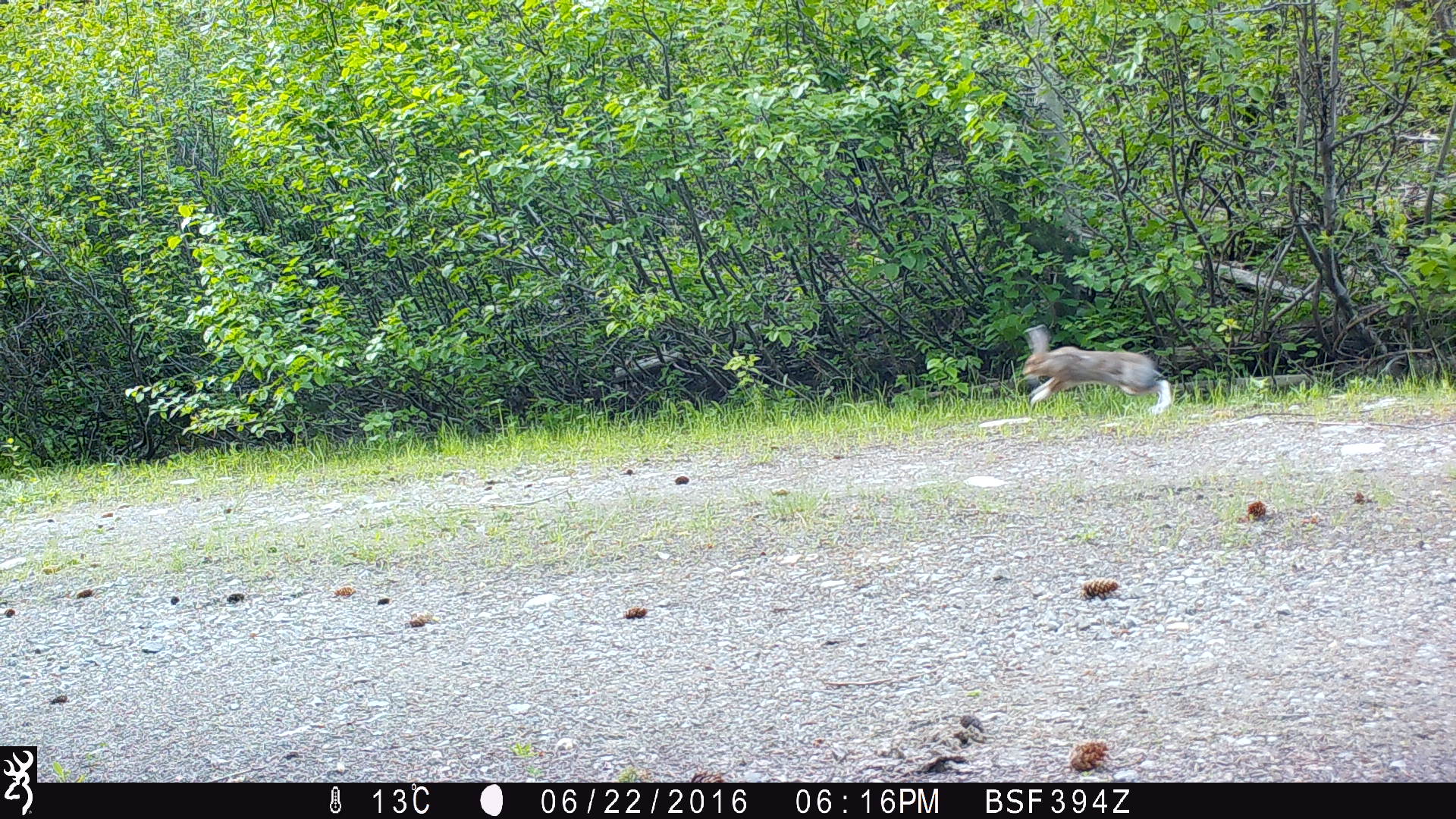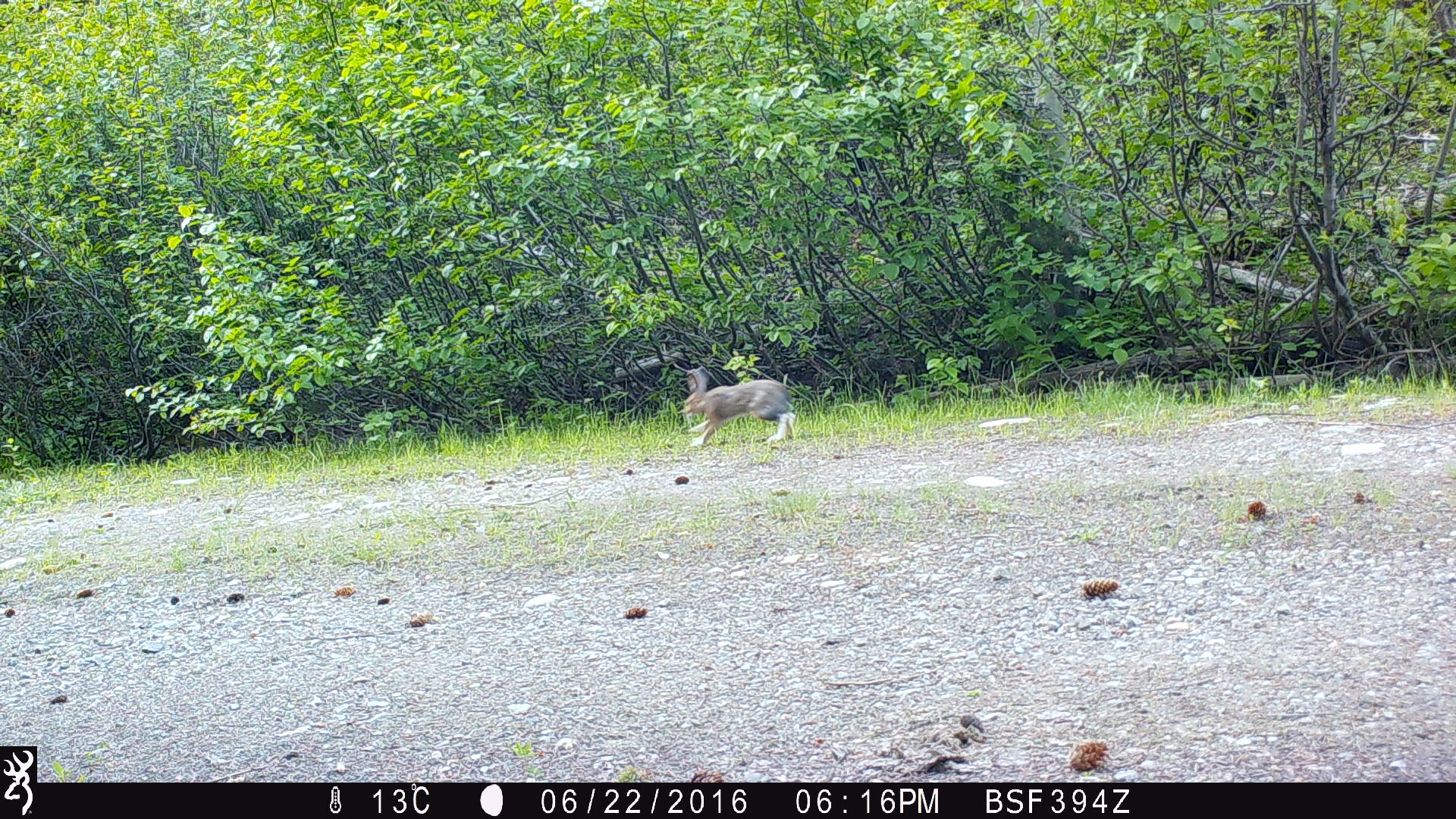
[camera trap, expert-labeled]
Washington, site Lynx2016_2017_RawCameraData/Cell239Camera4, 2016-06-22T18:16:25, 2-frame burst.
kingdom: Animalia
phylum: Chordata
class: Mammalia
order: Lagomorpha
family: Leporidae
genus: Lepus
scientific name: Lepus americanus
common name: snowshoe hare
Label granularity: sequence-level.